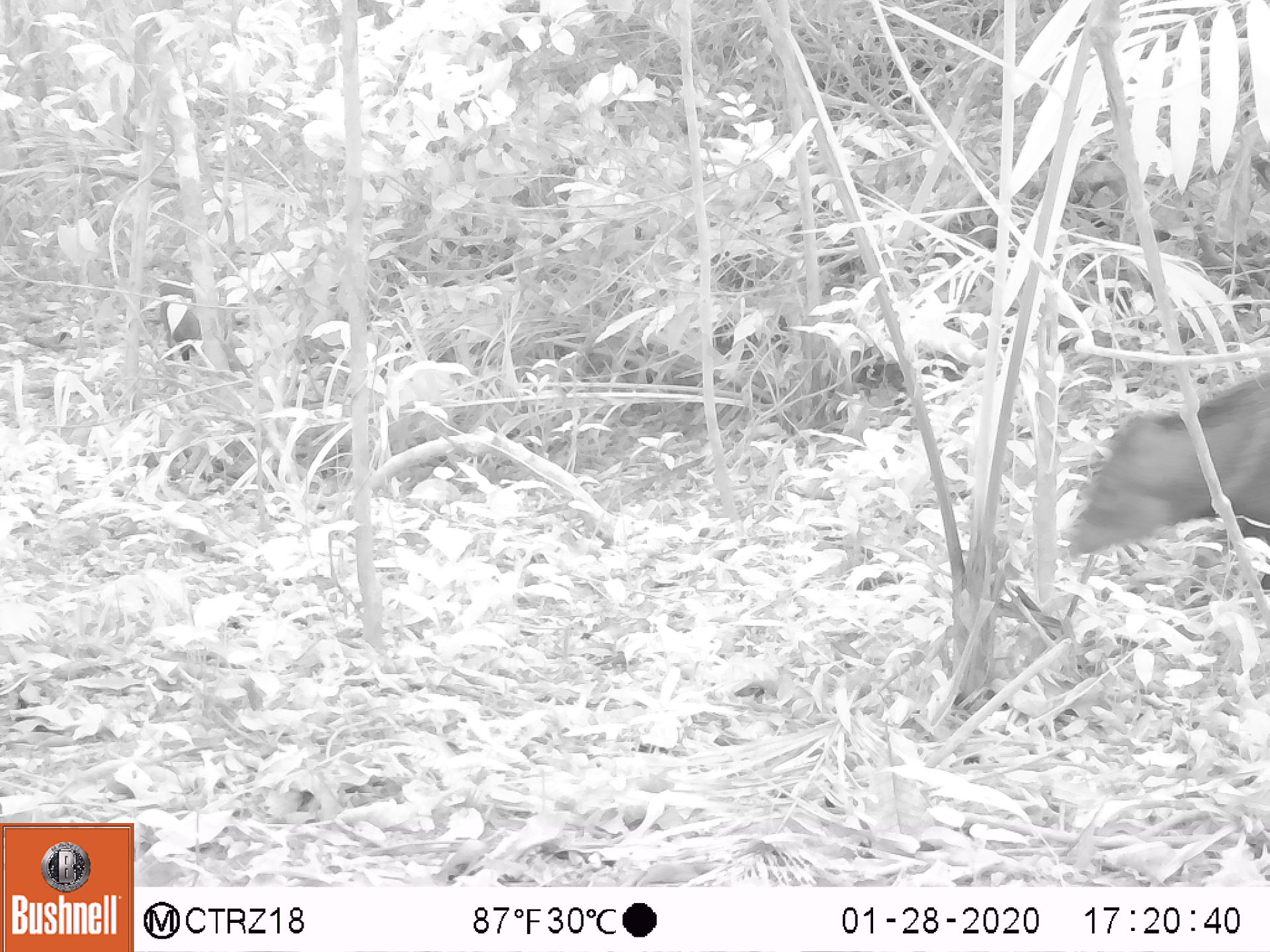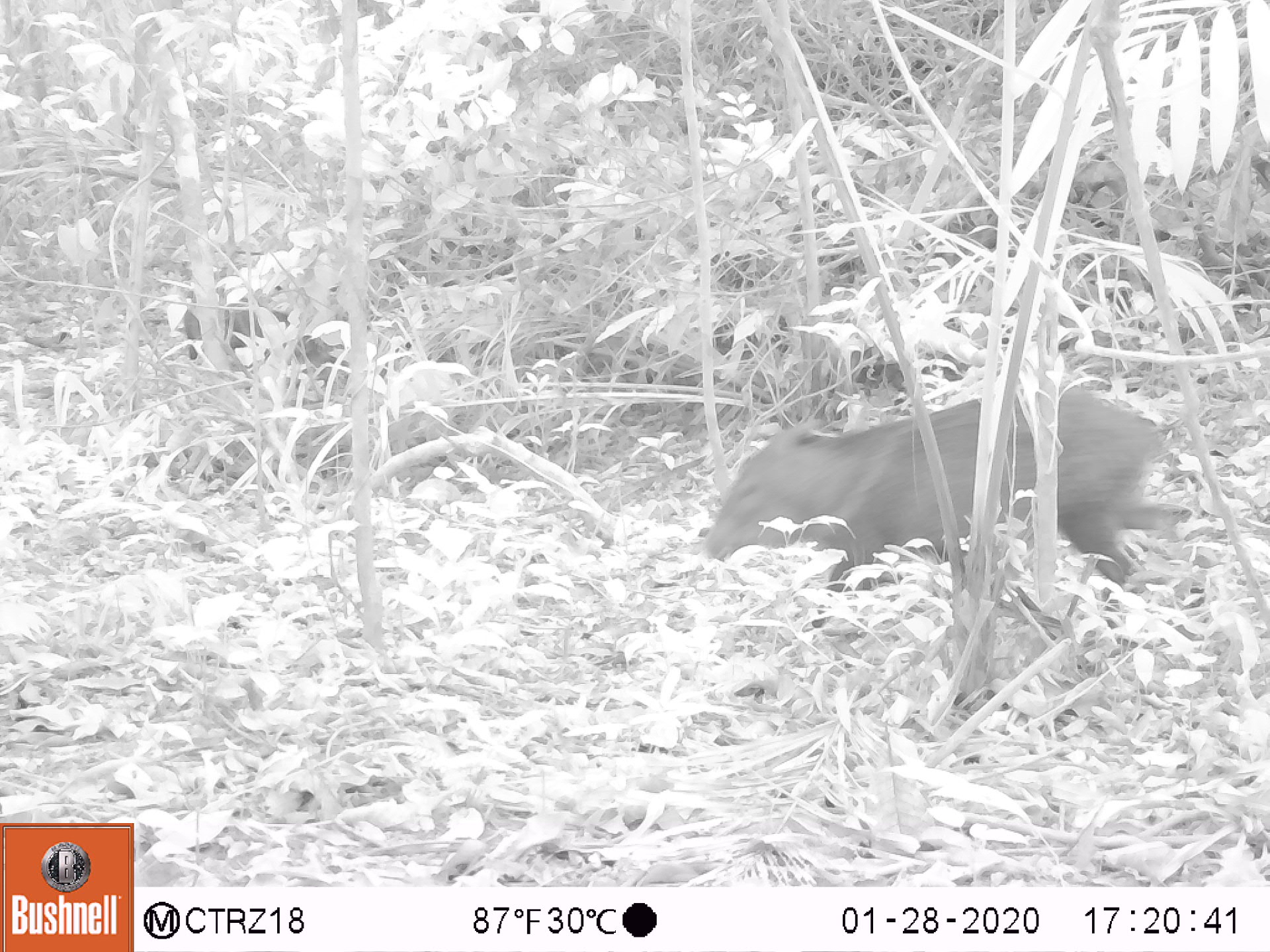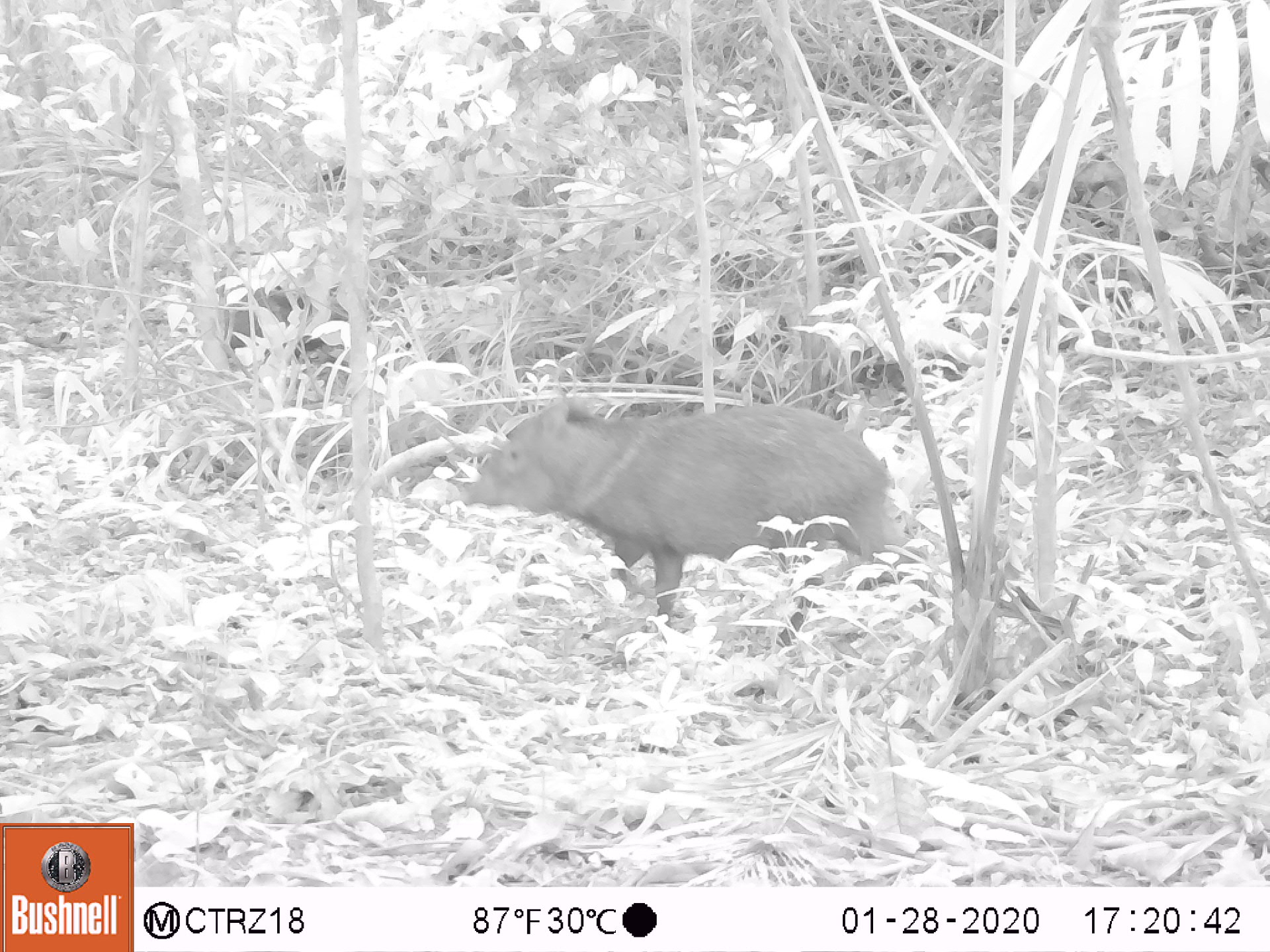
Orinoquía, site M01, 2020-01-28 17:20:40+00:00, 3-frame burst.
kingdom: Animalia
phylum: Chordata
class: Mammalia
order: Artiodactyla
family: Tayassuidae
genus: Pecari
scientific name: Pecari tajacu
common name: collared peccary